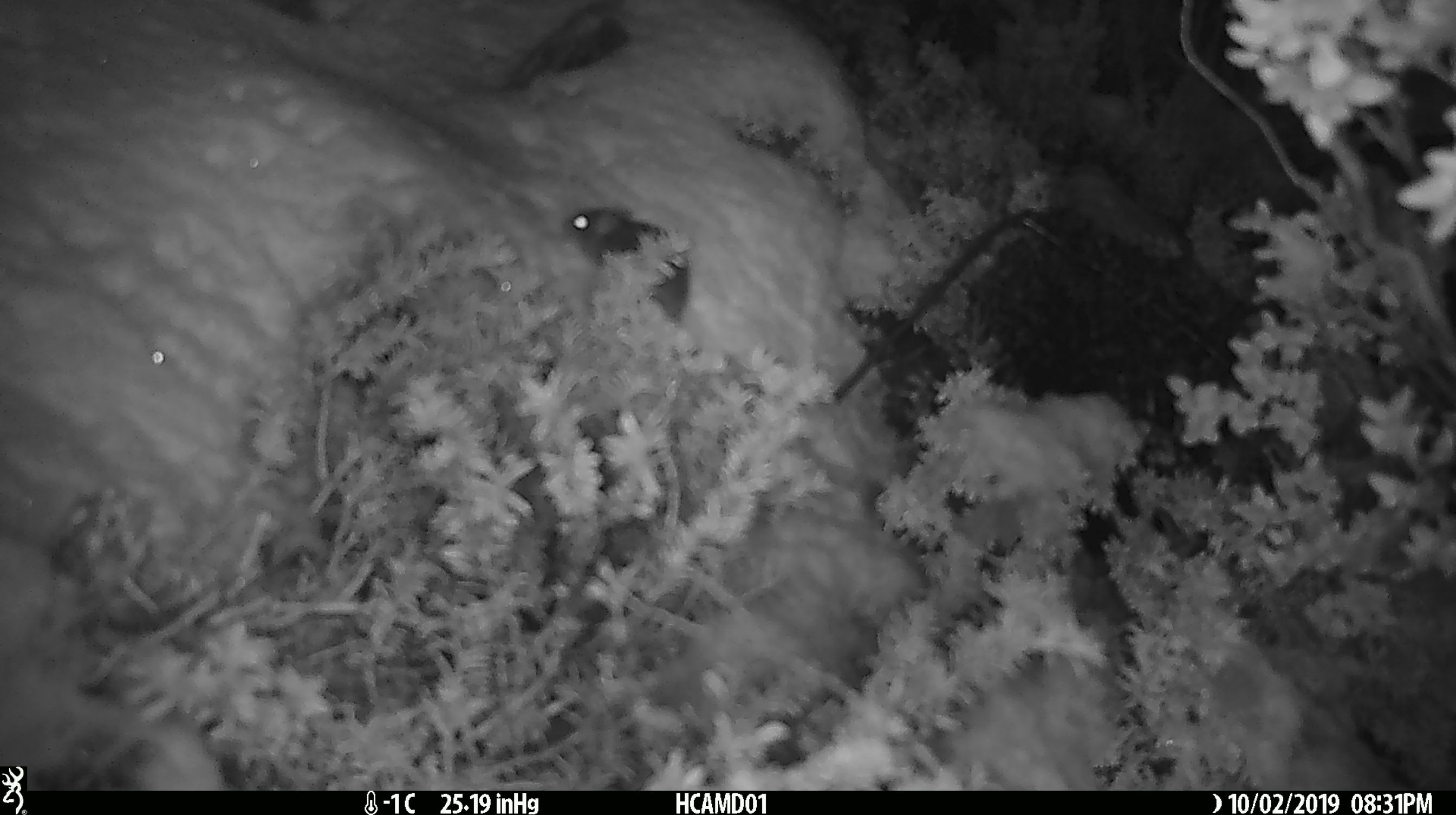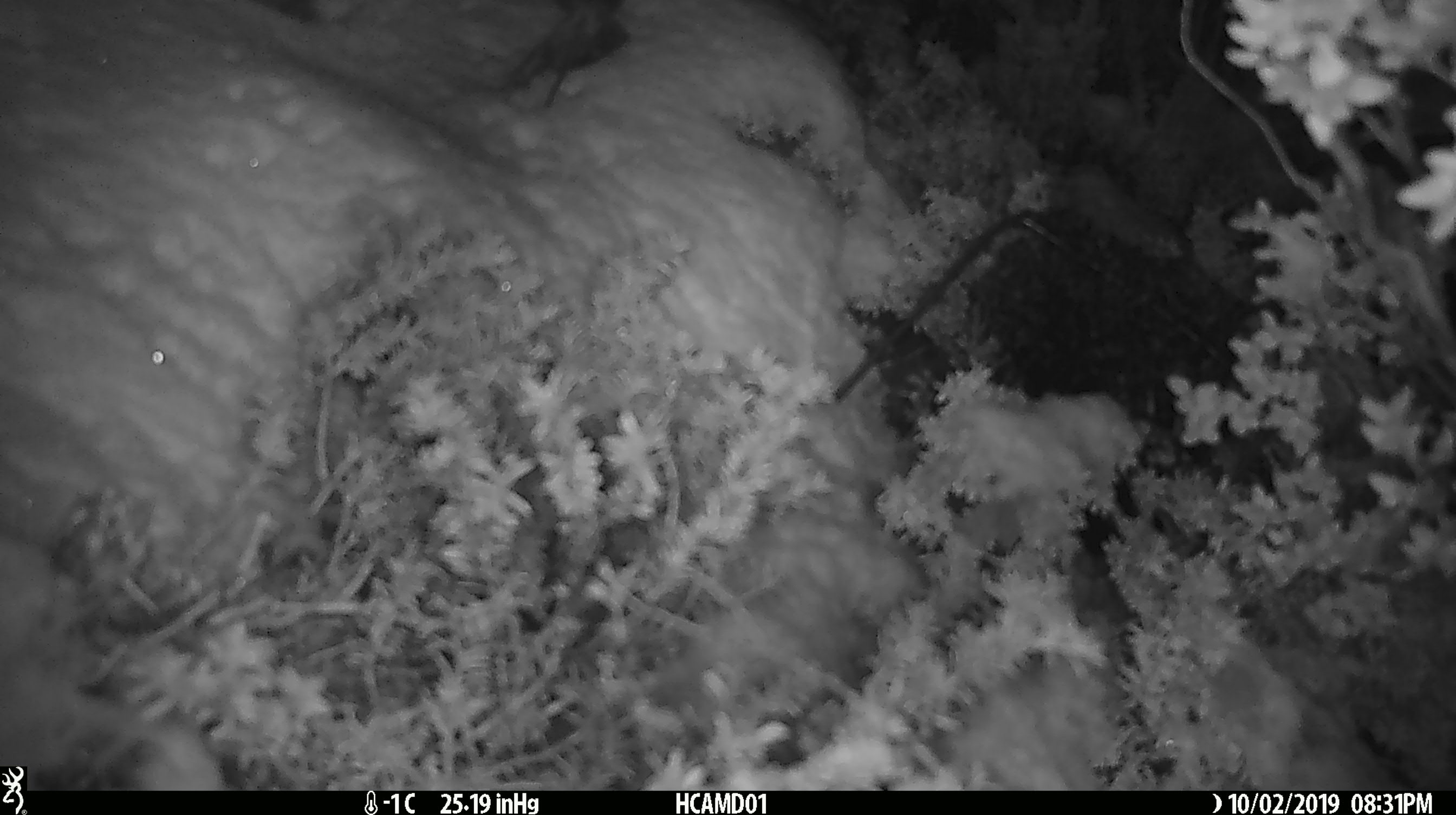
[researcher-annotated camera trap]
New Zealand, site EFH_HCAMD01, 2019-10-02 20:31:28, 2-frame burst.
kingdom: Animalia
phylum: Chordata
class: Mammalia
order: Rodentia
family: Muridae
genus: Mus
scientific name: Mus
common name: mouse